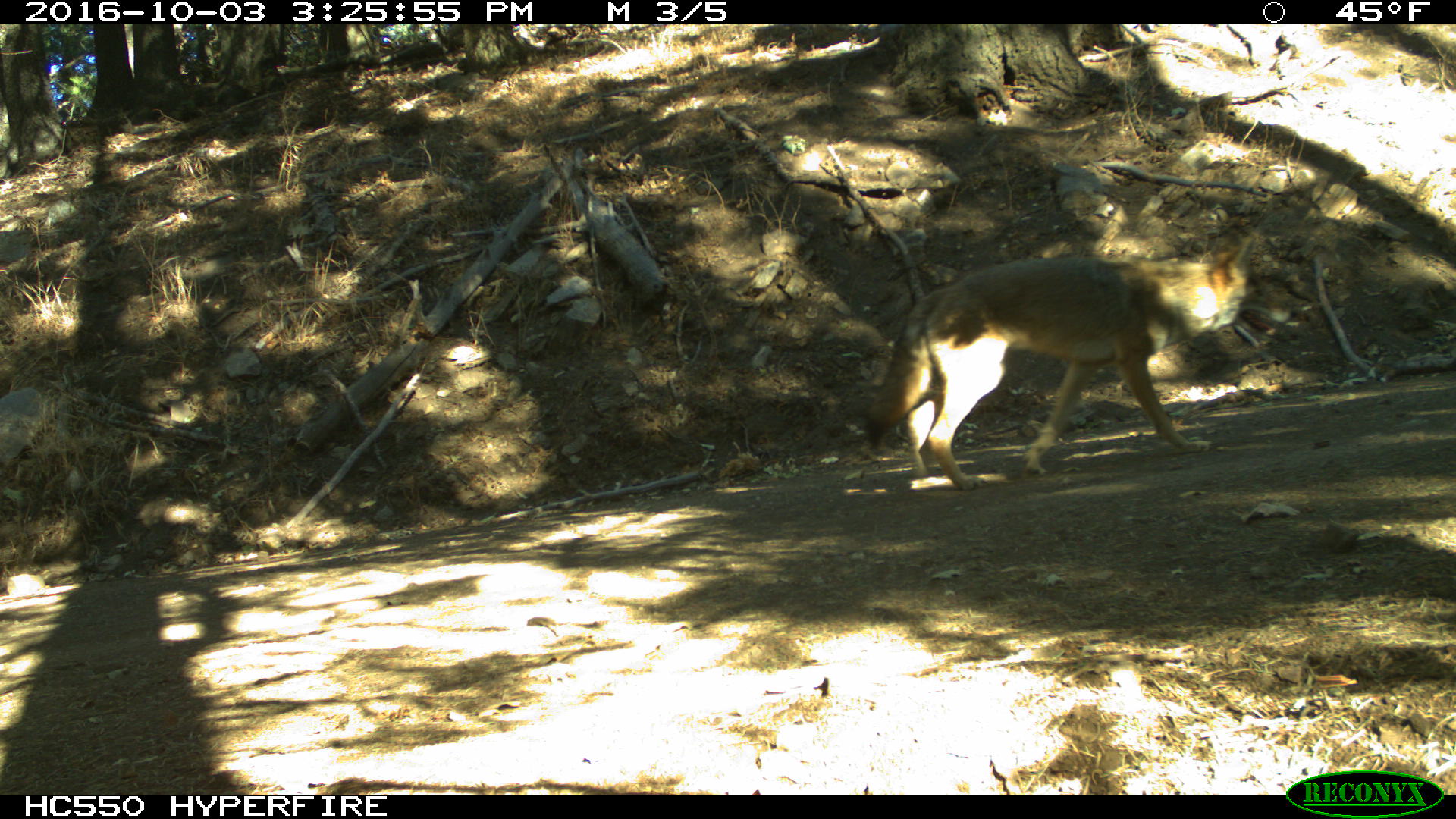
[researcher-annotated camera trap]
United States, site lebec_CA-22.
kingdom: Animalia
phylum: Chordata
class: Mammalia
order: Carnivora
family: Canidae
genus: Canis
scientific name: Canis latrans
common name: coyote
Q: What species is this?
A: Canis latrans (coyote).